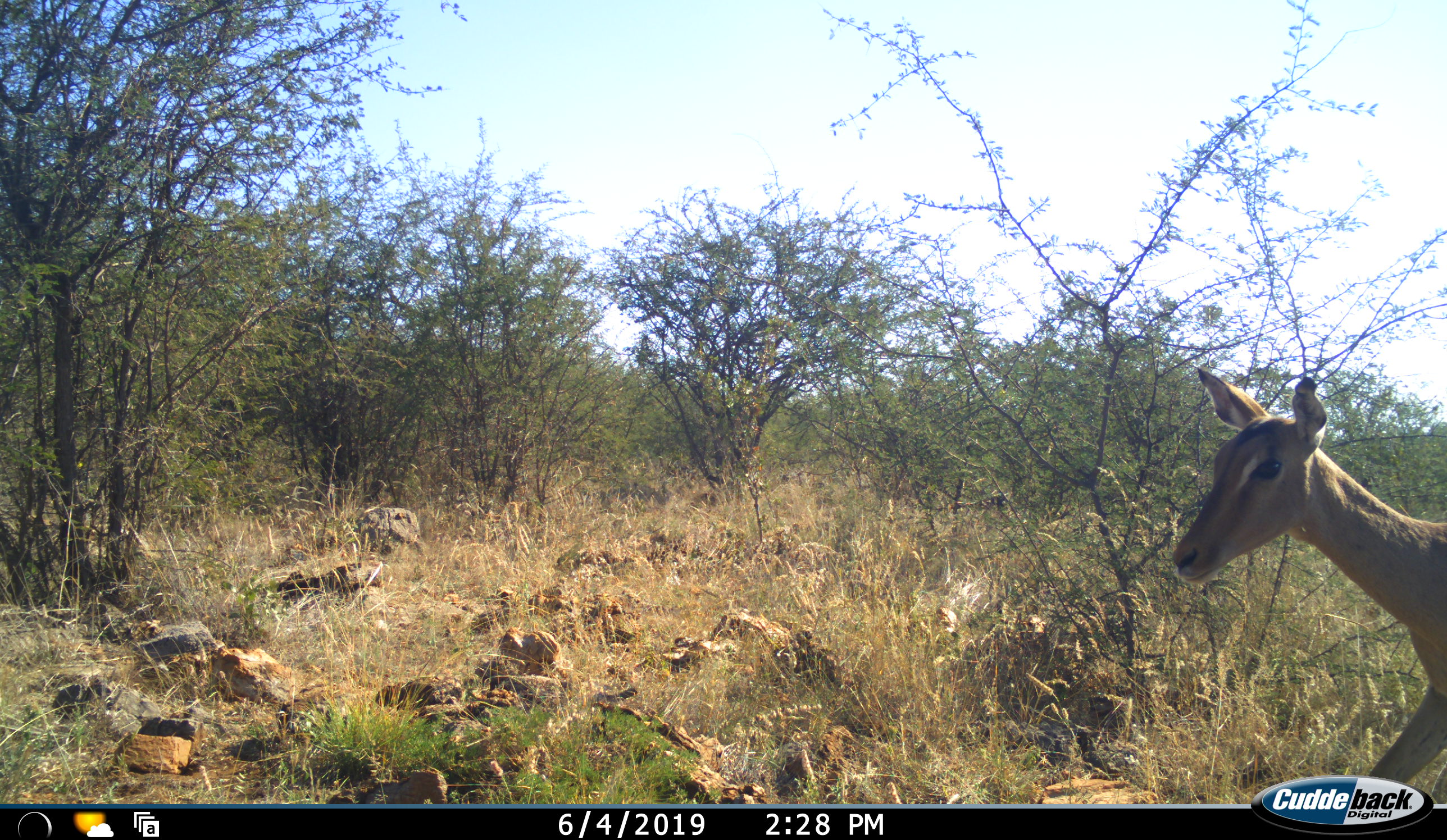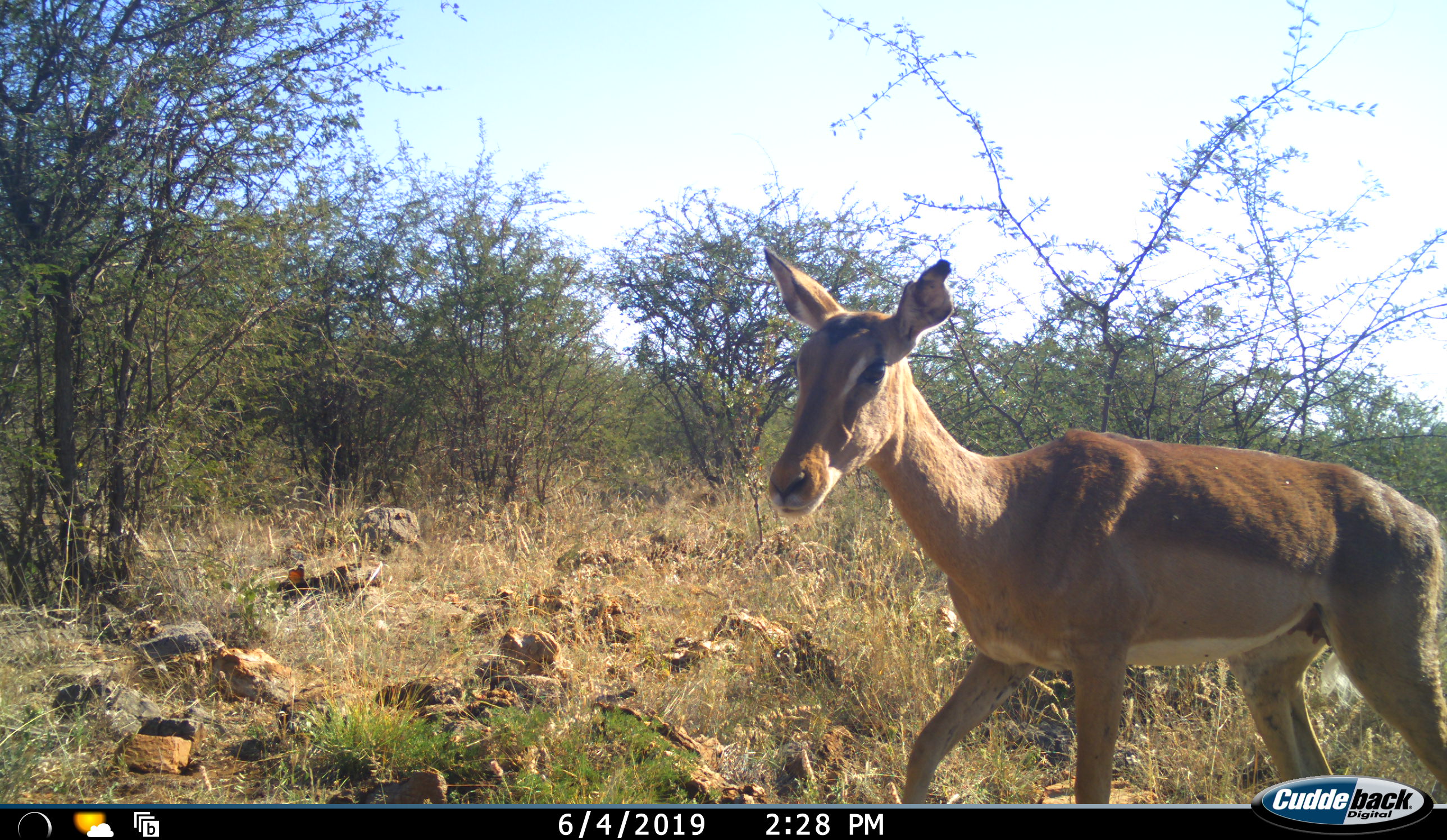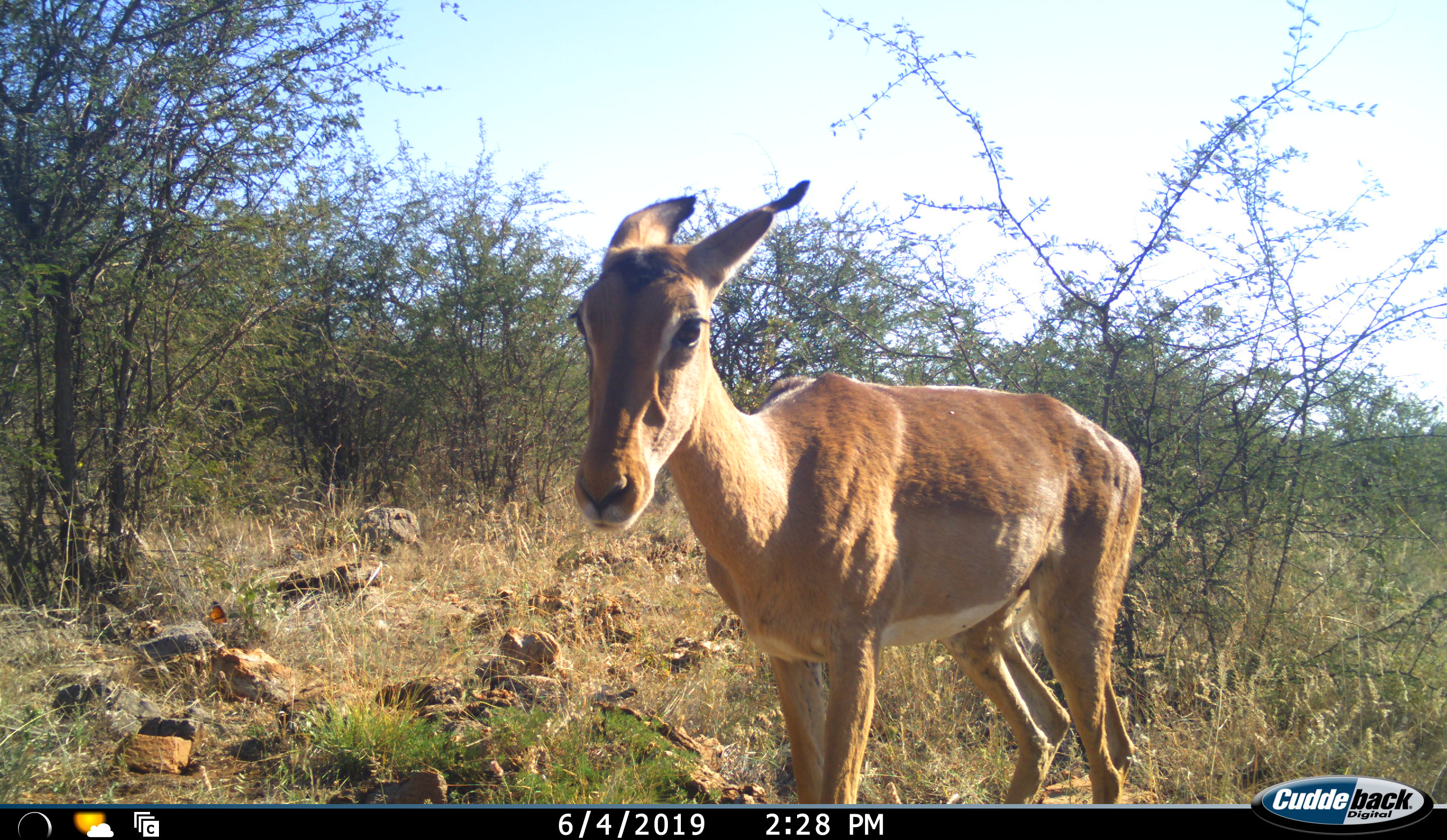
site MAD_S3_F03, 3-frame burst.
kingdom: Animalia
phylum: Chordata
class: Mammalia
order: Artiodactyla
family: Bovidae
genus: Aepyceros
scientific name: Aepyceros melampus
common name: impala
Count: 1.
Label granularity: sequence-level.